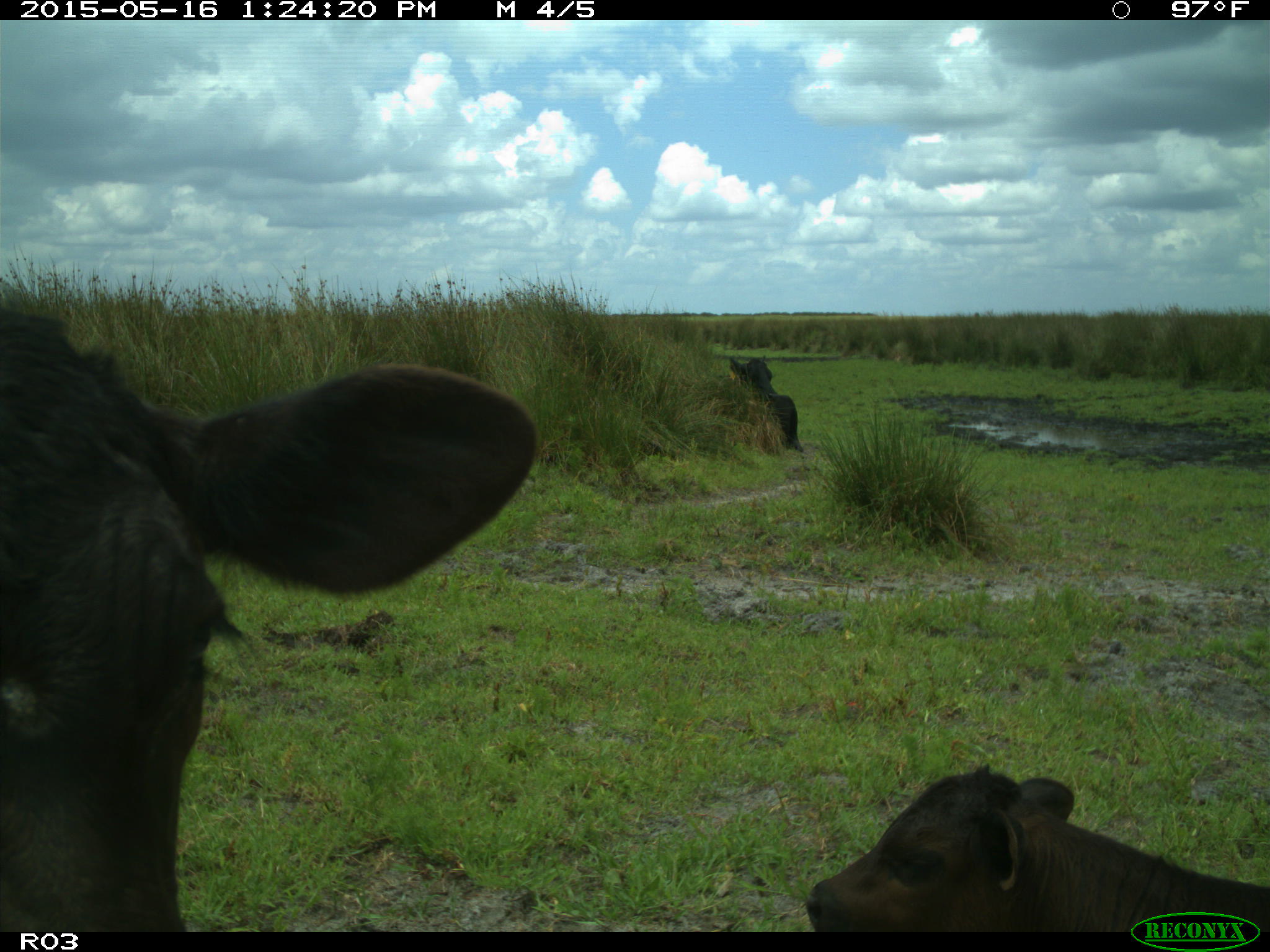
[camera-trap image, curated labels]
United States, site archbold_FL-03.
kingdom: Animalia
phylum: Chordata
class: Mammalia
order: Artiodactyla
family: Bovidae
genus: Bos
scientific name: Bos taurus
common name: domestic cow